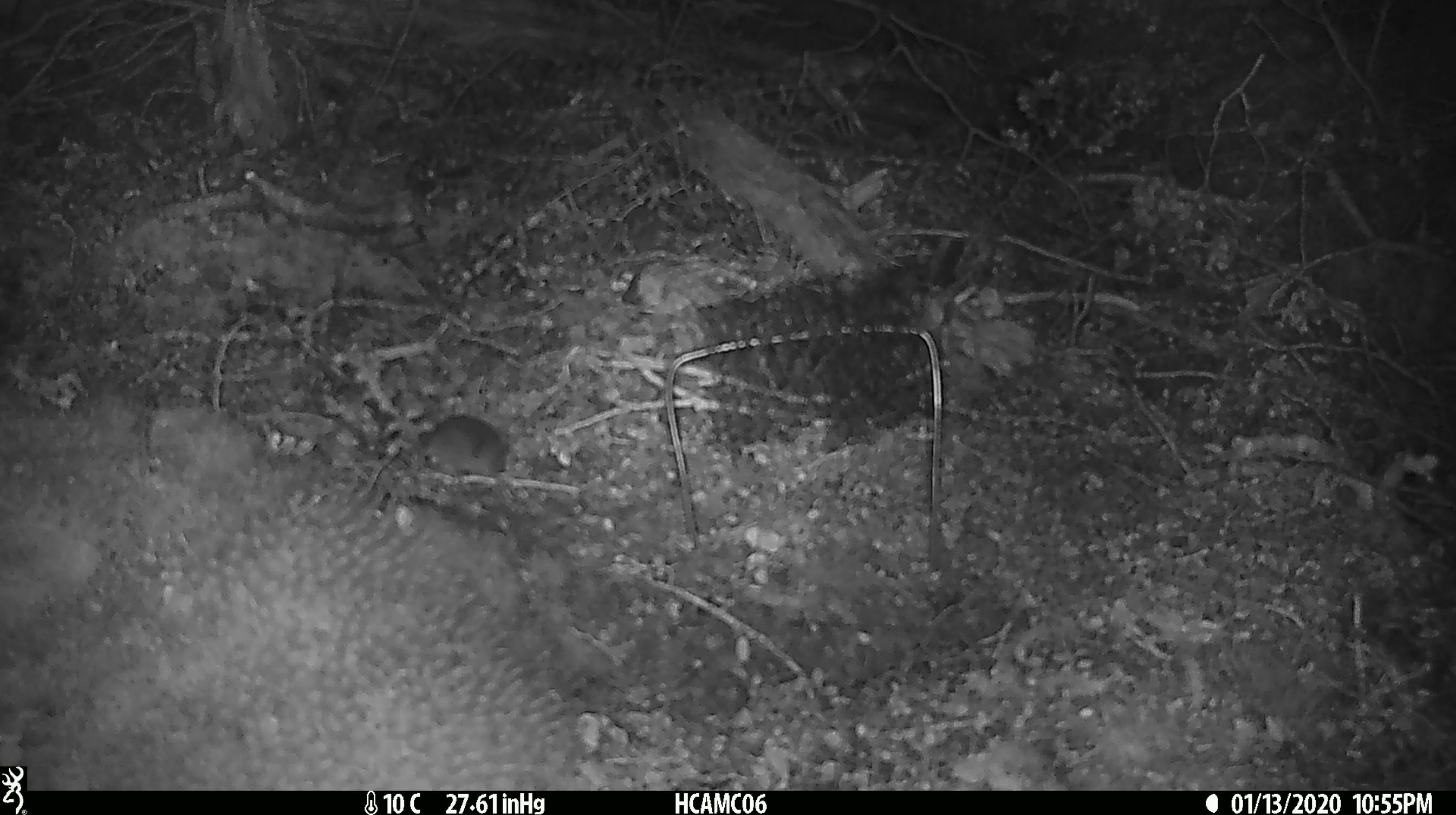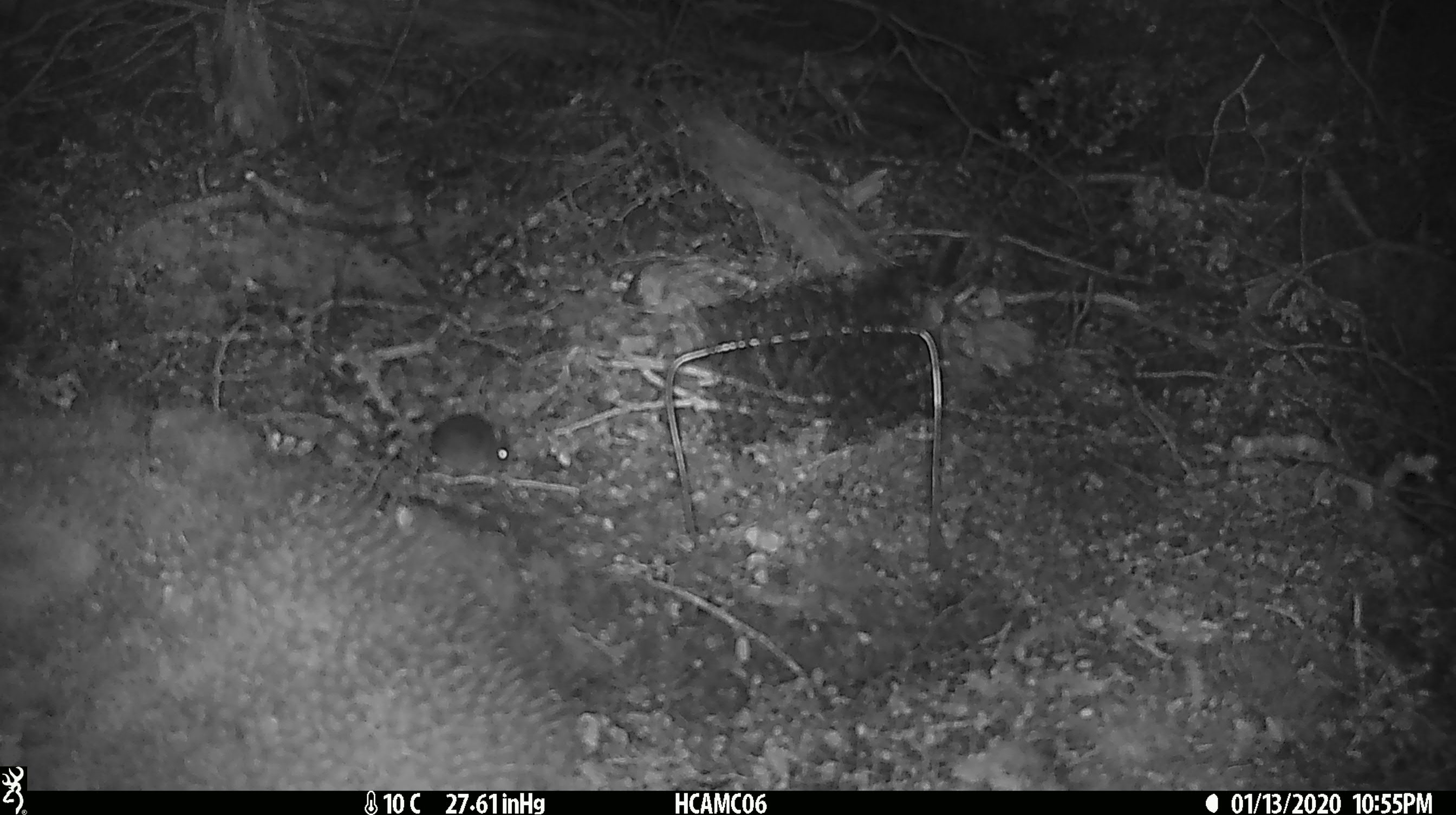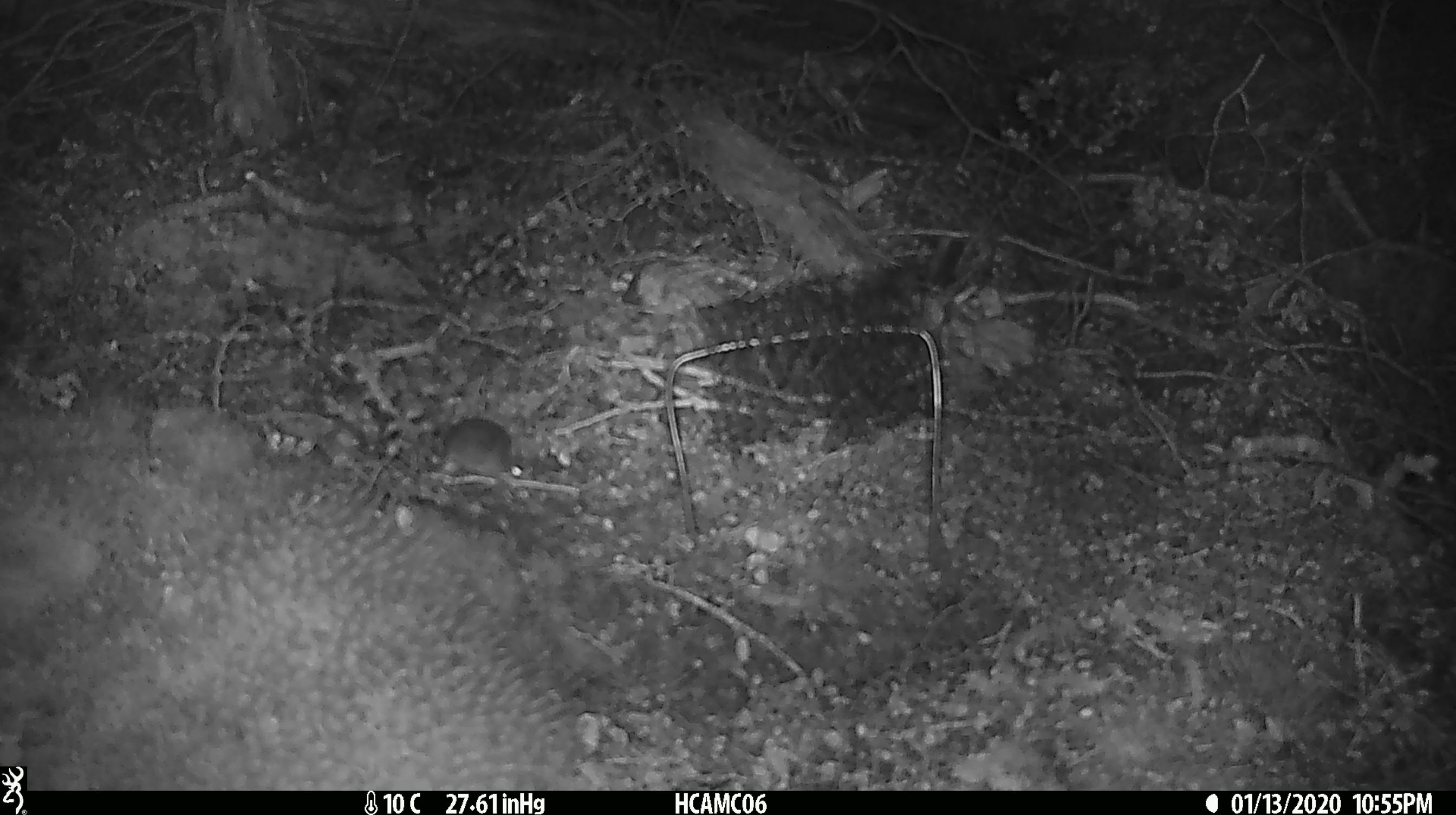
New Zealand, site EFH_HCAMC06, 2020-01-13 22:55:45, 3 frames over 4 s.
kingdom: Animalia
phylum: Chordata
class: Mammalia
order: Rodentia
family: Muridae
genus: Mus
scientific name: Mus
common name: mouse